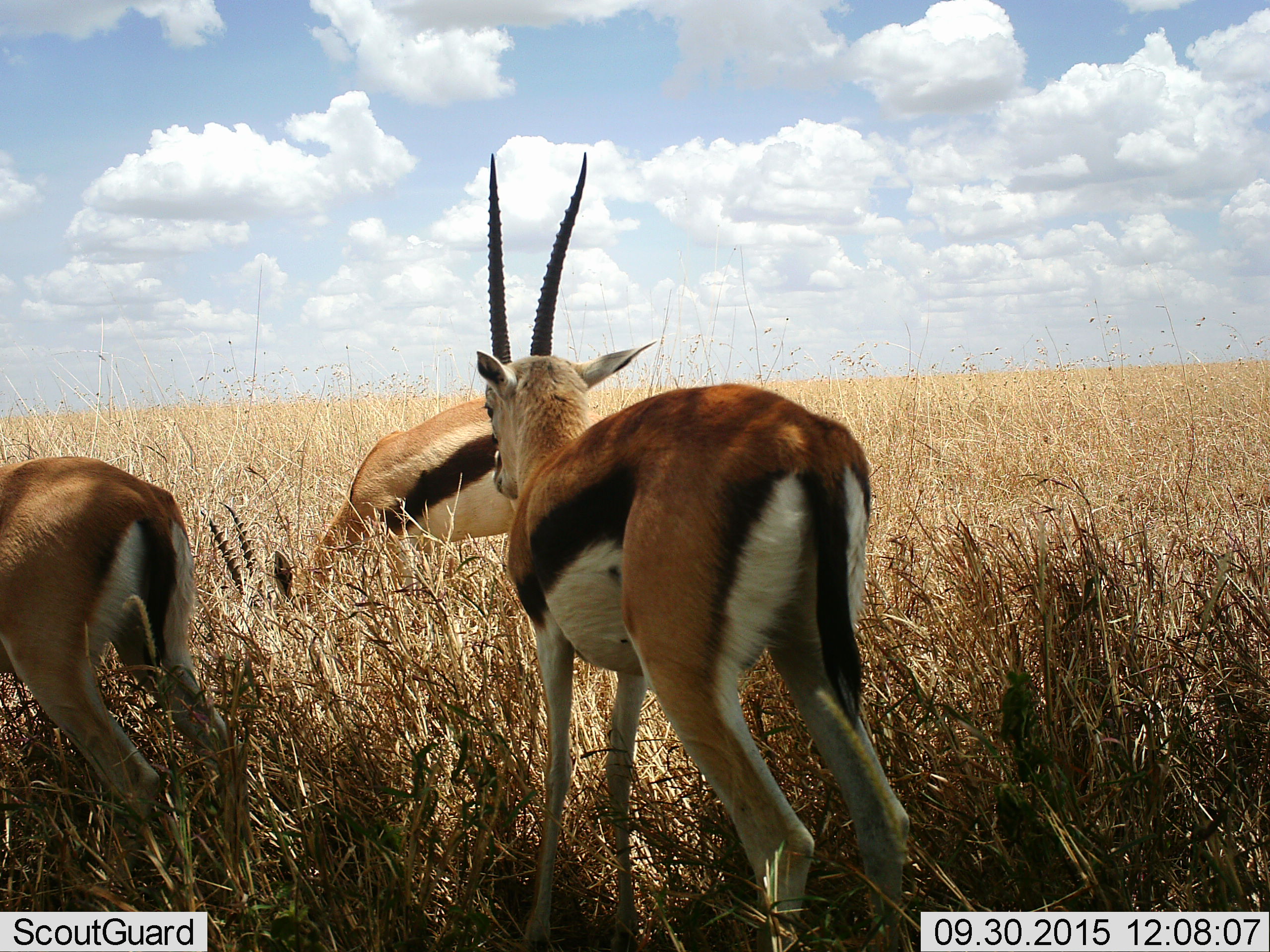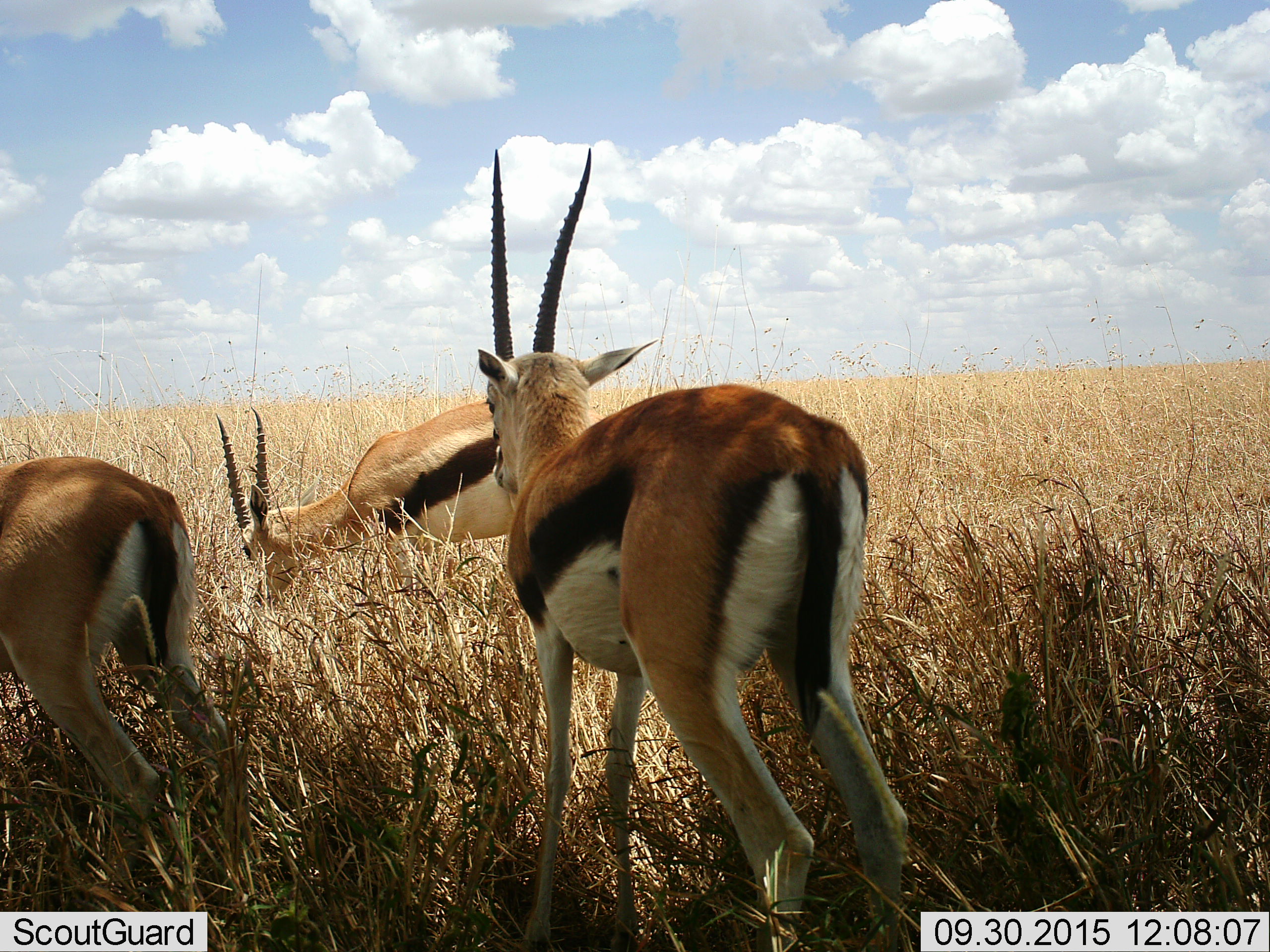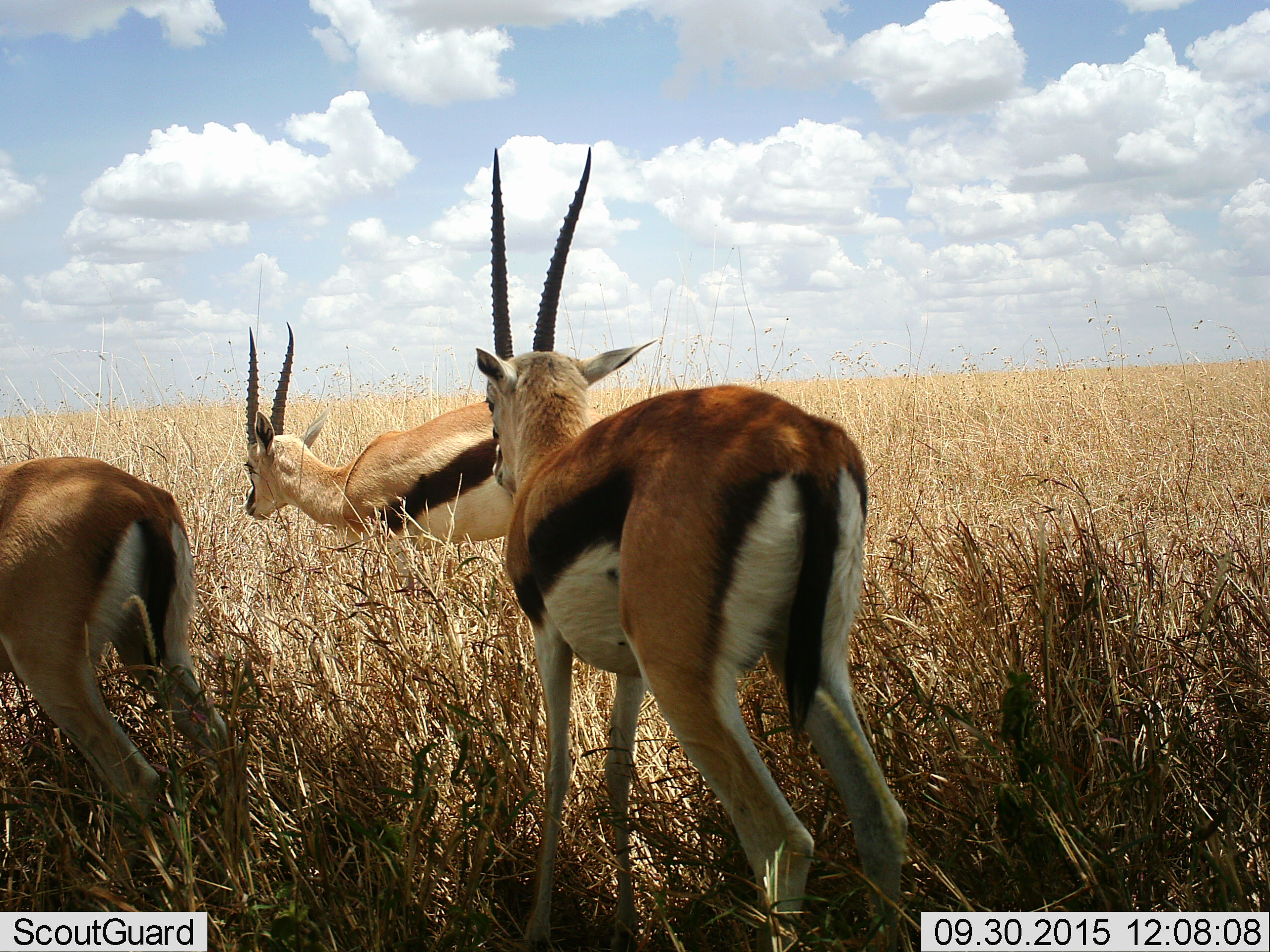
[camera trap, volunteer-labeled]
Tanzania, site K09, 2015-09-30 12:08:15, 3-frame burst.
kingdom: Animalia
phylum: Chordata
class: Mammalia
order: Artiodactyla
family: Bovidae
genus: Eudorcas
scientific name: Eudorcas thomsonii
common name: thomson's gazelle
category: gazellethomsons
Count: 3.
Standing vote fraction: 89%.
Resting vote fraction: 11%.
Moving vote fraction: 22%.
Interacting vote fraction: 0%.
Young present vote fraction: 0%.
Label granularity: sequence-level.